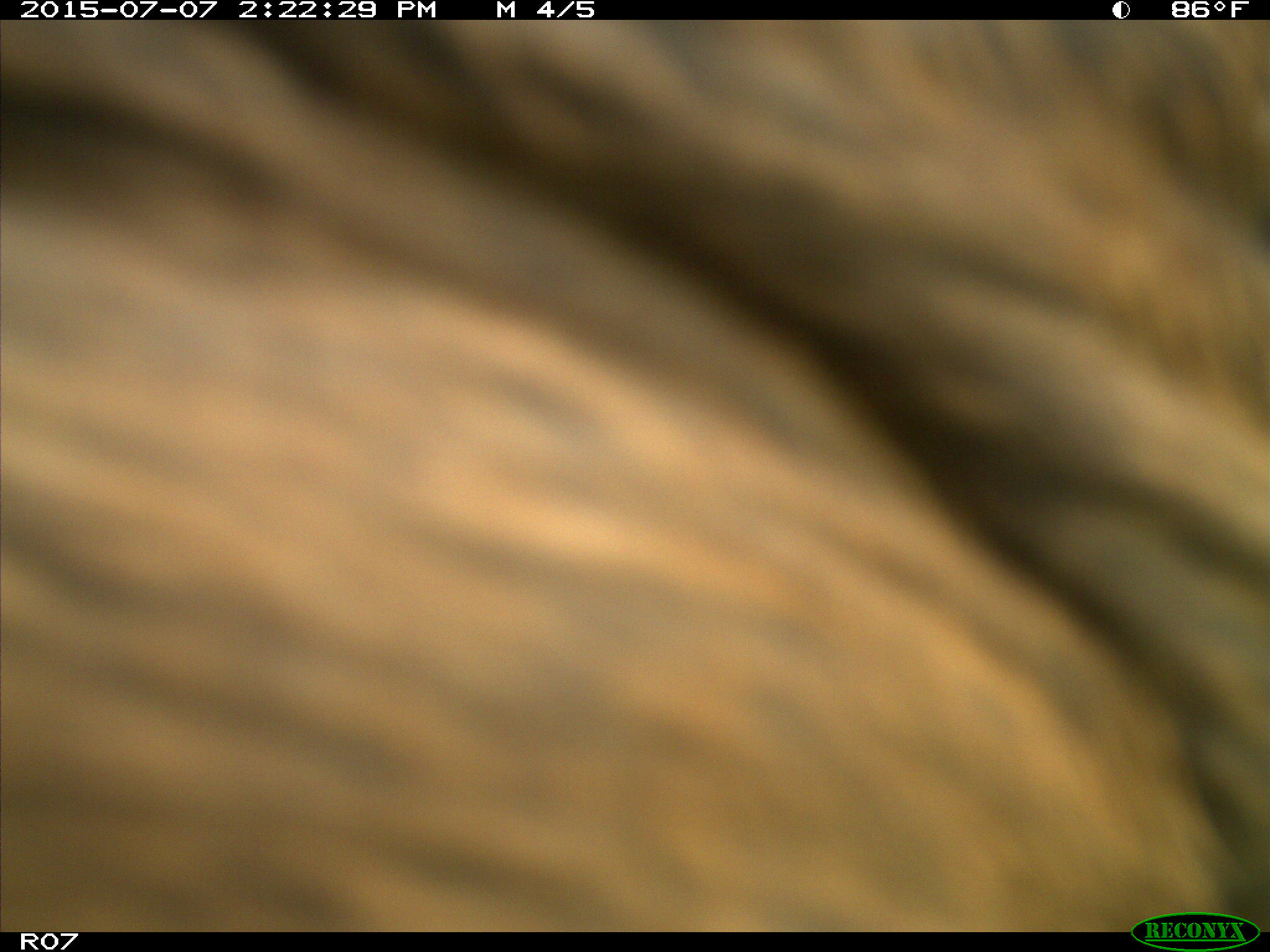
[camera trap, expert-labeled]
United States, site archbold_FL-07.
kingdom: Animalia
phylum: Chordata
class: Mammalia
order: Artiodactyla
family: Bovidae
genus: Bos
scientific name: Bos taurus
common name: domestic cow